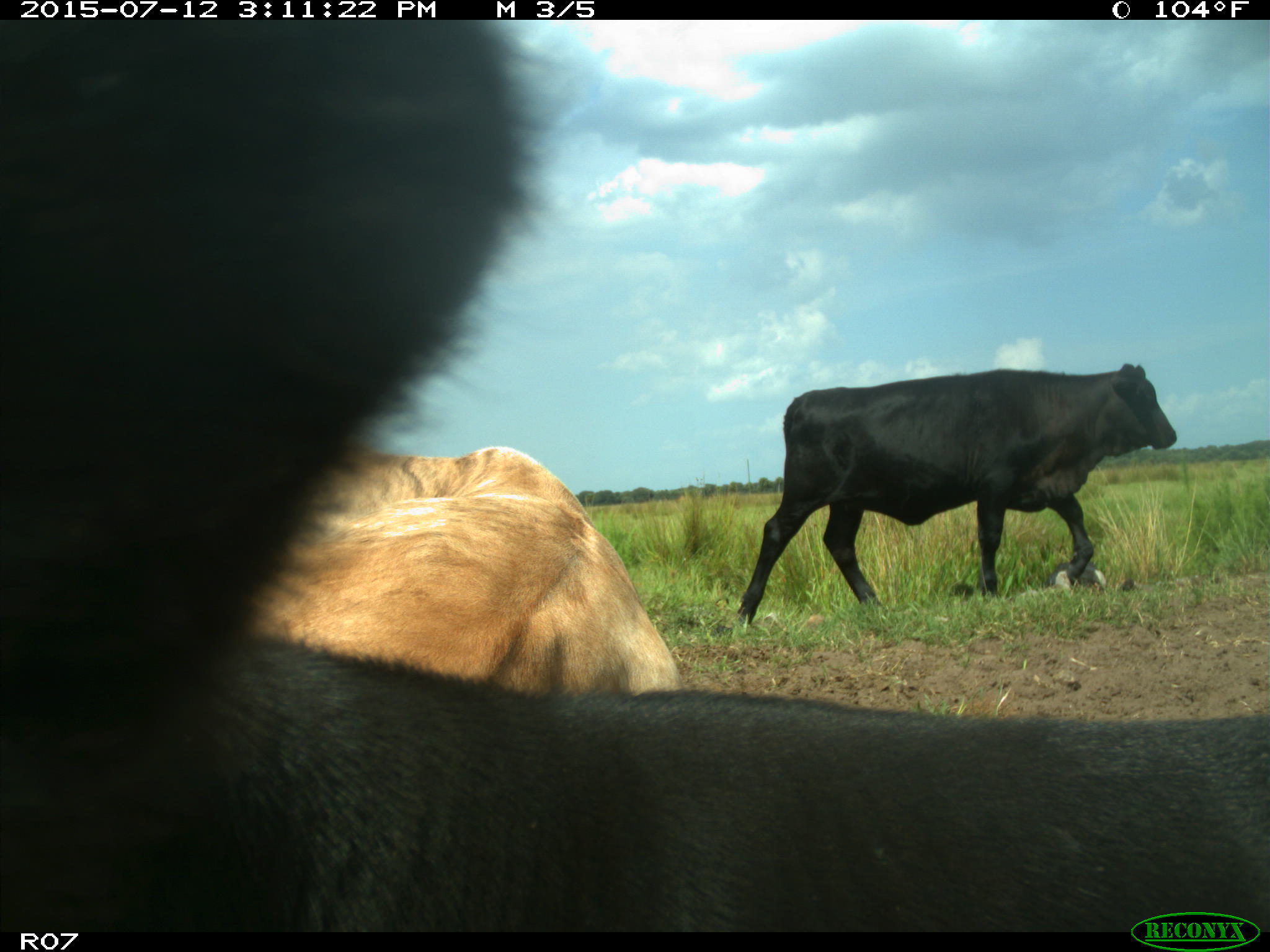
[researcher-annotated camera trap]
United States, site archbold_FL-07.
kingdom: Animalia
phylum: Chordata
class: Mammalia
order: Artiodactyla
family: Bovidae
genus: Bos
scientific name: Bos taurus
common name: domestic cow